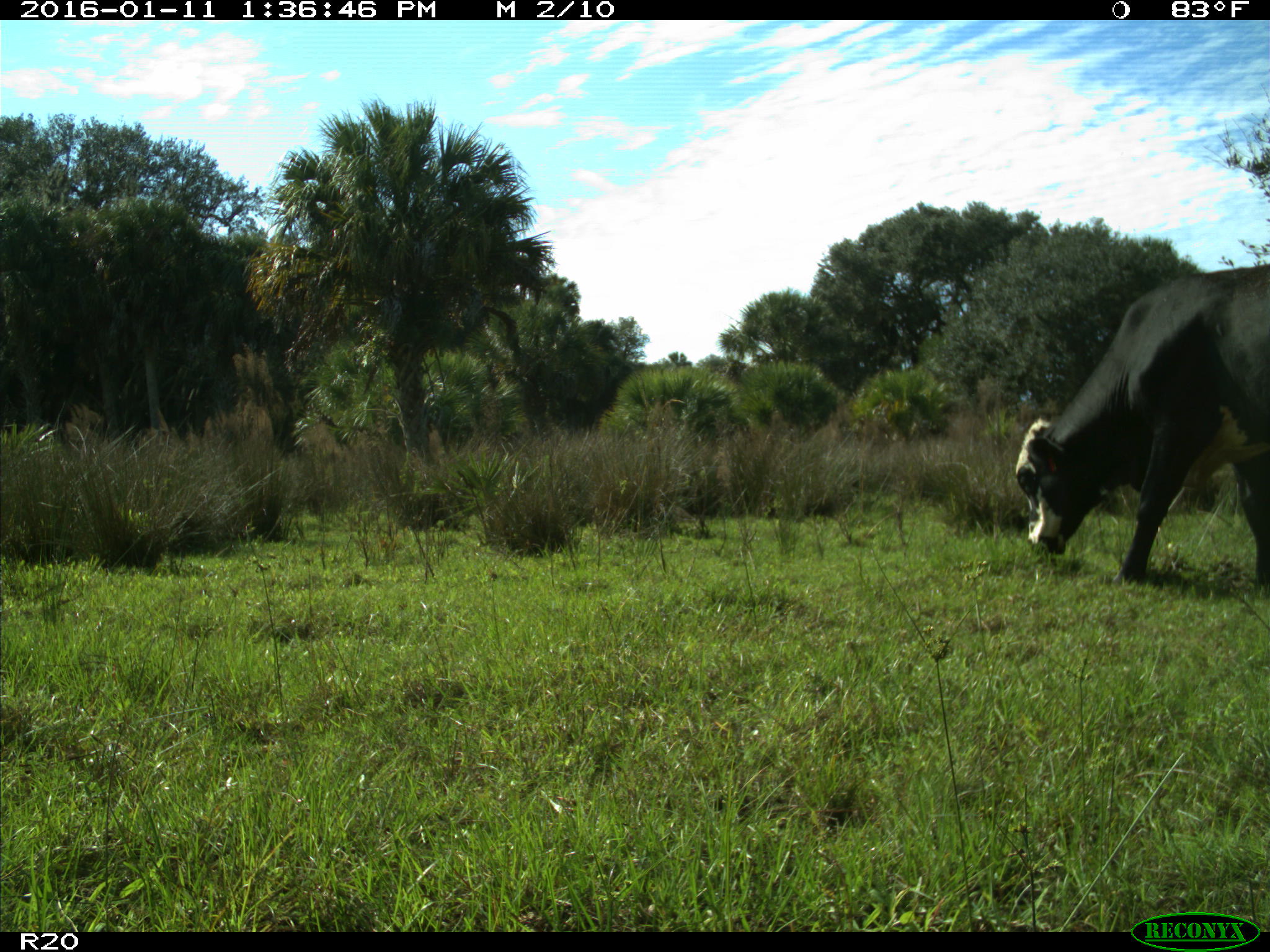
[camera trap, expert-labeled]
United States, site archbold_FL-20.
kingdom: Animalia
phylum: Chordata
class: Mammalia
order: Artiodactyla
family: Bovidae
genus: Bos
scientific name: Bos taurus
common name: domestic cow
Bos taurus (domestic cow).